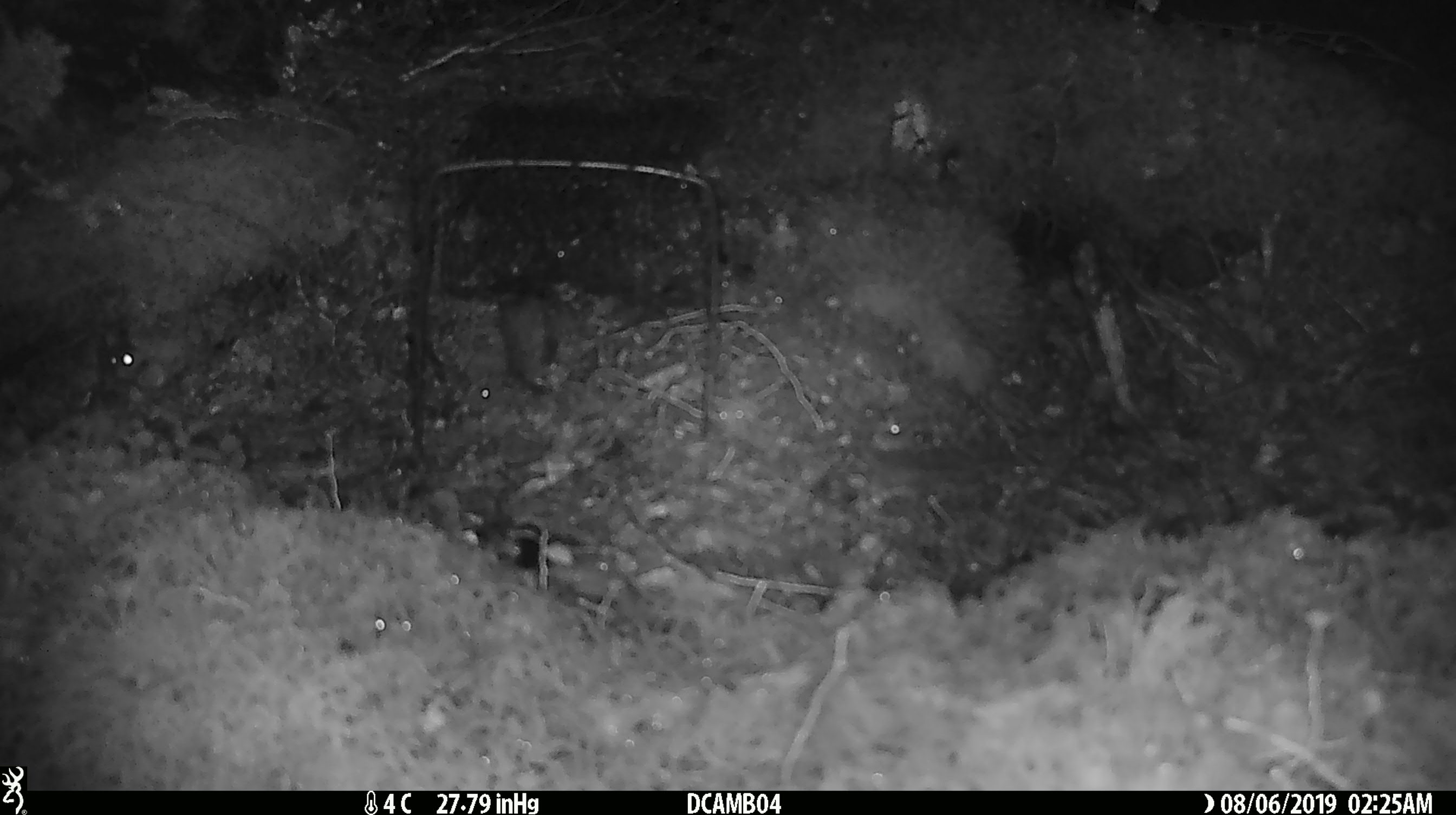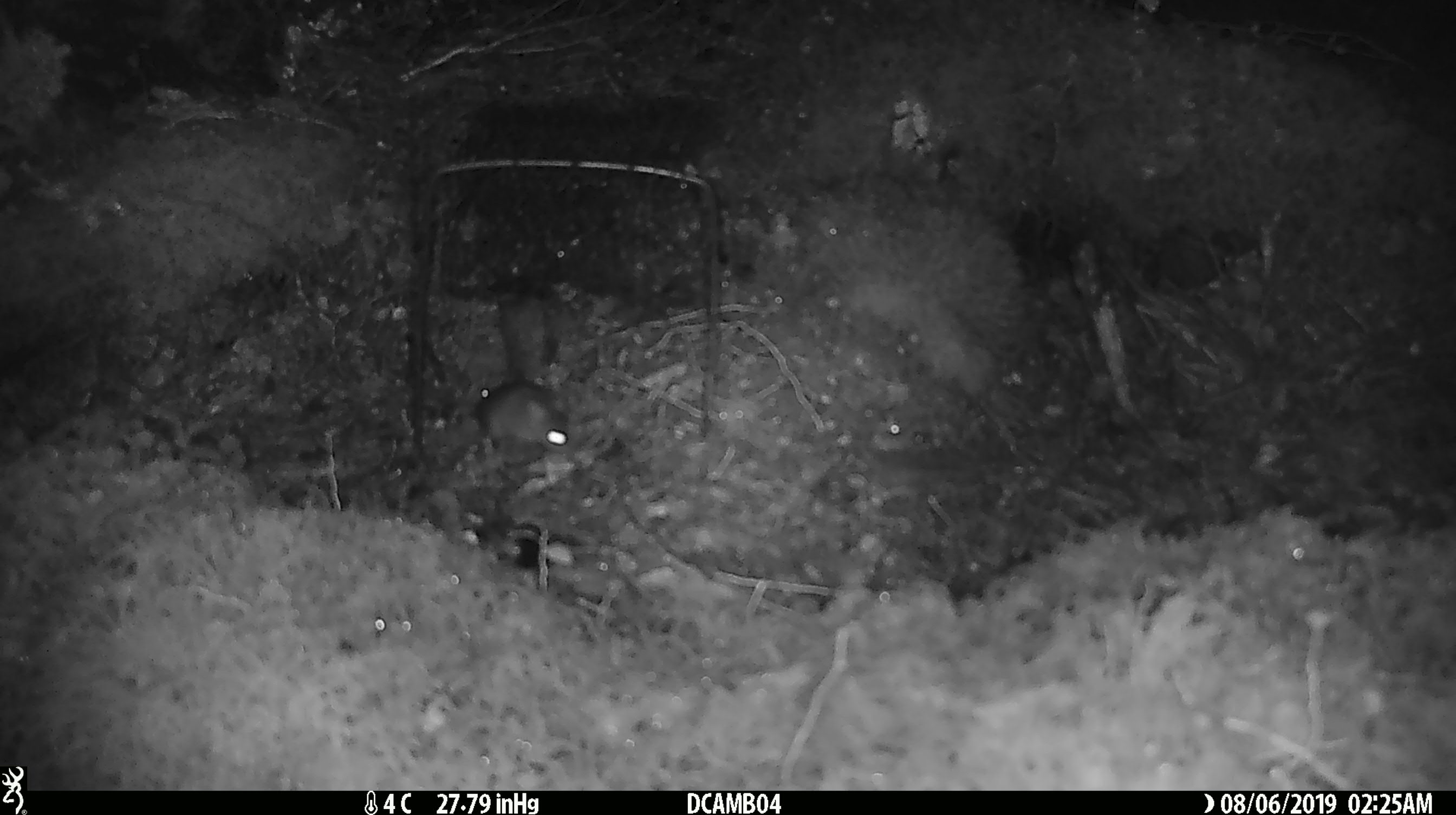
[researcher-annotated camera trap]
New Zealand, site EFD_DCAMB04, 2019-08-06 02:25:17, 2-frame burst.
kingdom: Animalia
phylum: Chordata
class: Mammalia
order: Rodentia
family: Muridae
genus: Mus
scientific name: Mus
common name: mouse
Mouse (Mus).